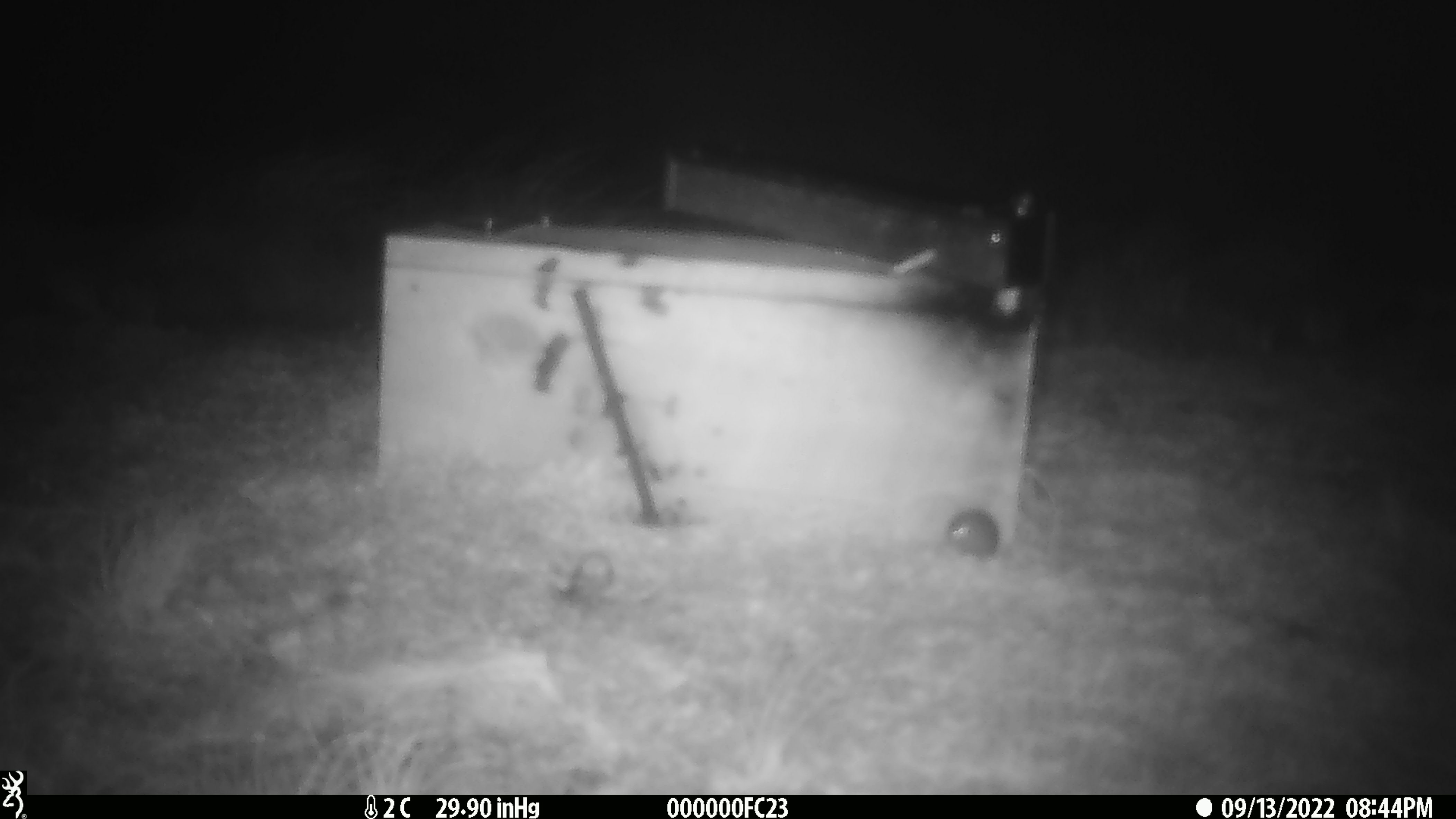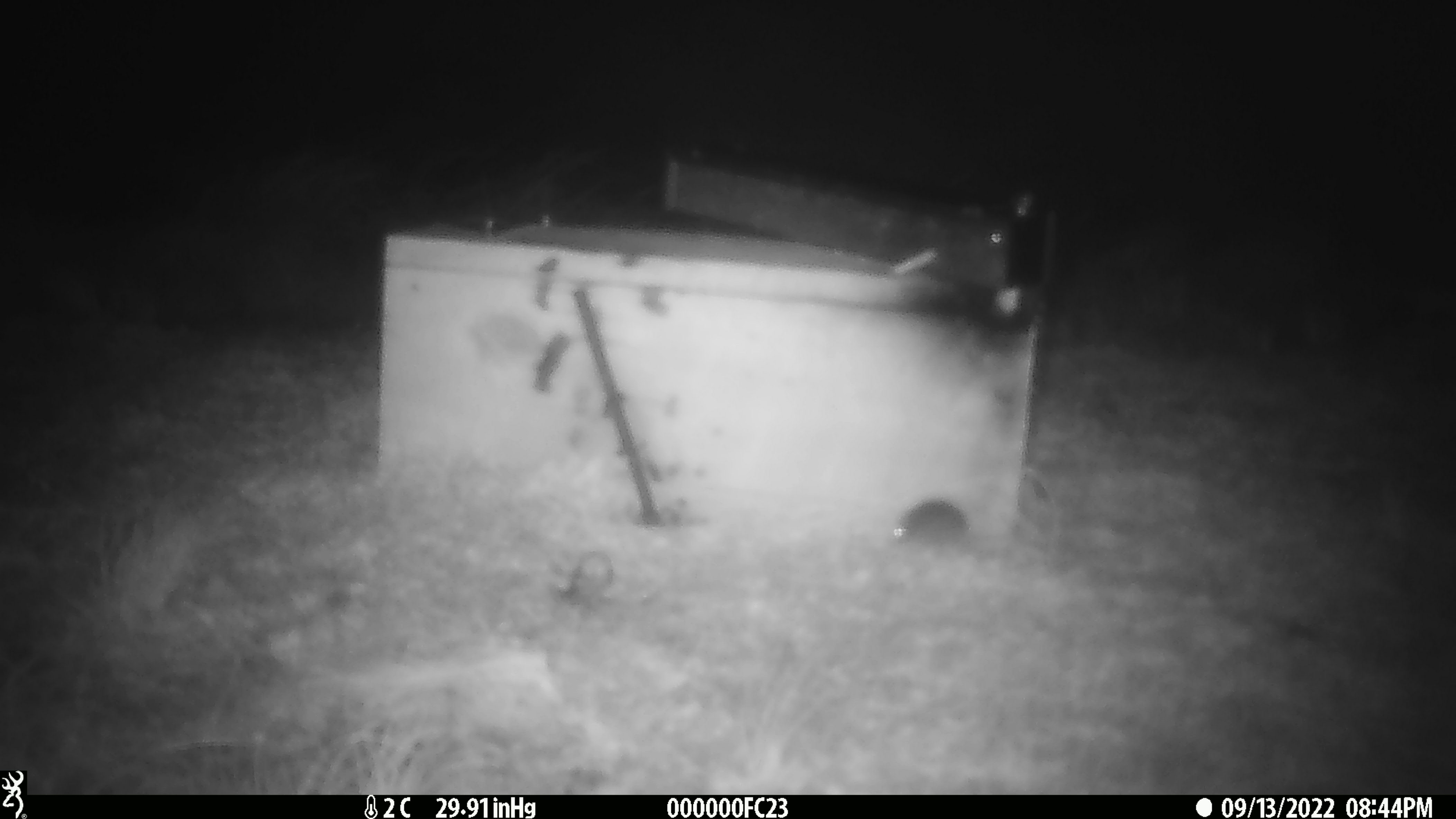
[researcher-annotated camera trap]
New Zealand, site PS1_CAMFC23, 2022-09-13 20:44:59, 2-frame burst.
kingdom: Animalia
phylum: Chordata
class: Mammalia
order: Rodentia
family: Muridae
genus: Mus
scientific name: Mus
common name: mouse